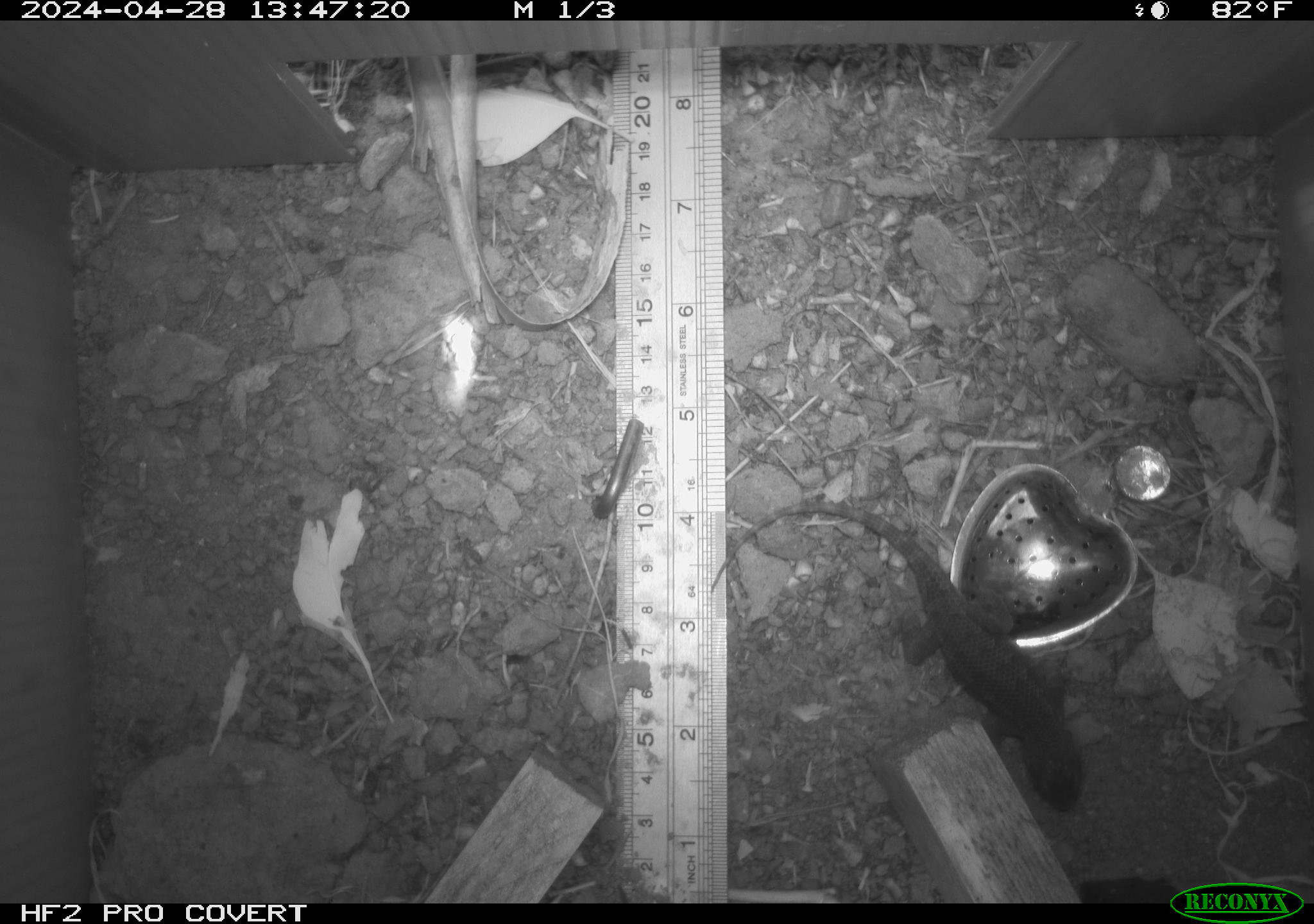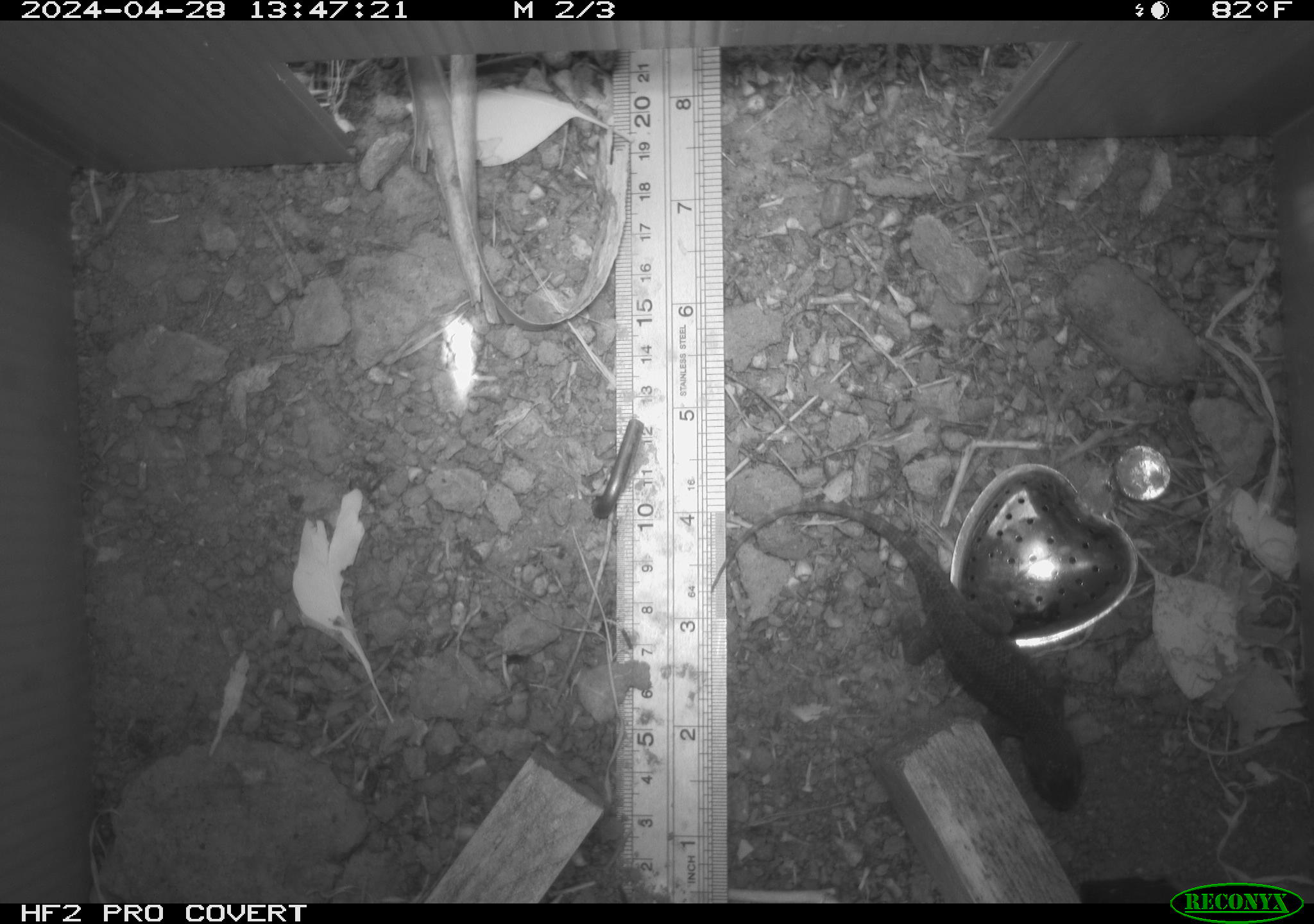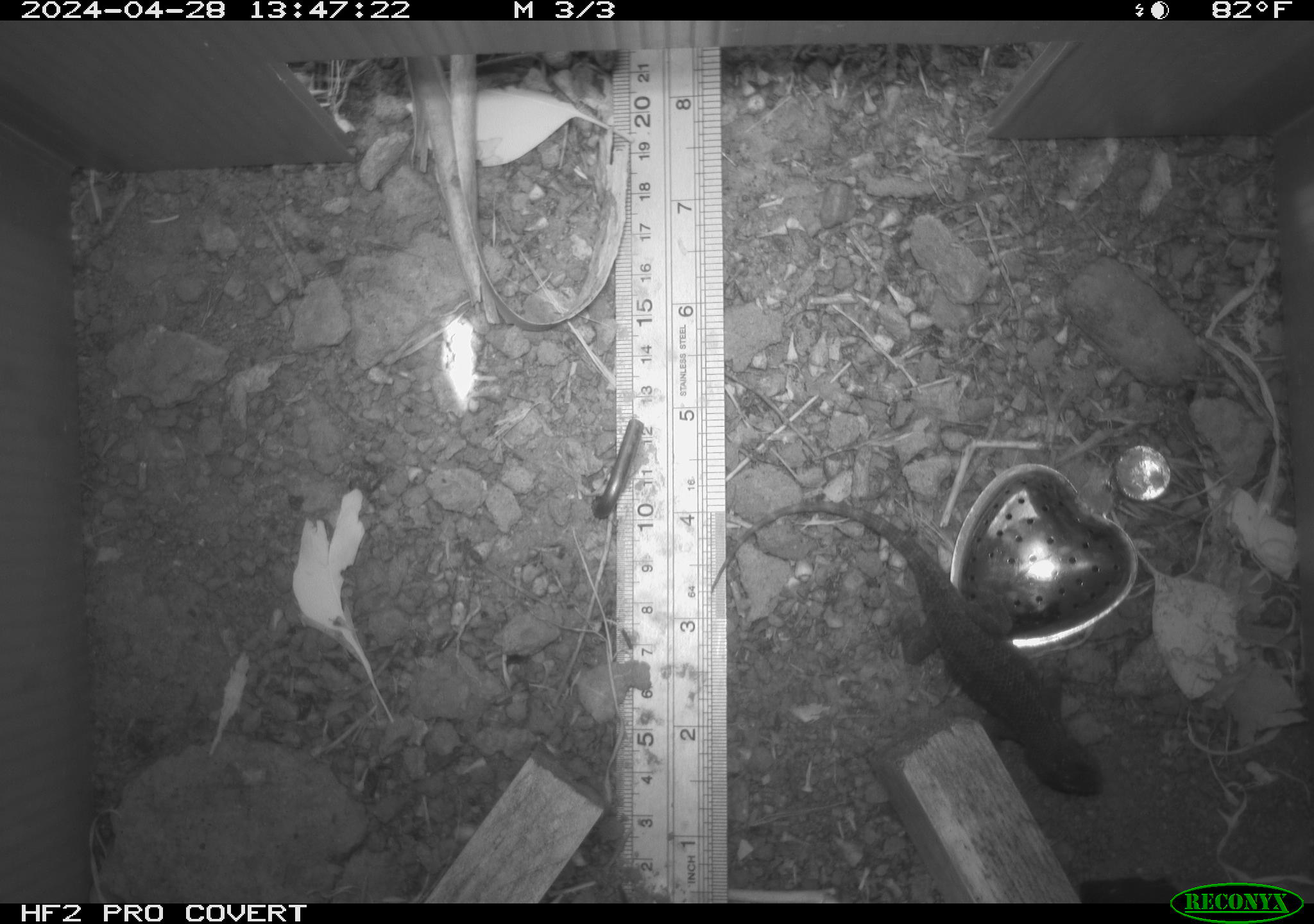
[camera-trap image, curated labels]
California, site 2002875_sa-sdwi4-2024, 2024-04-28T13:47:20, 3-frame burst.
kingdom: Animalia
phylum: Chordata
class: Reptilia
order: Squamata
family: Phrynosomatidae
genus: Sceloporus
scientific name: Sceloporus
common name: spiny lizards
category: sceloporus species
Sceloporus species (spiny lizards) (Sceloporus).